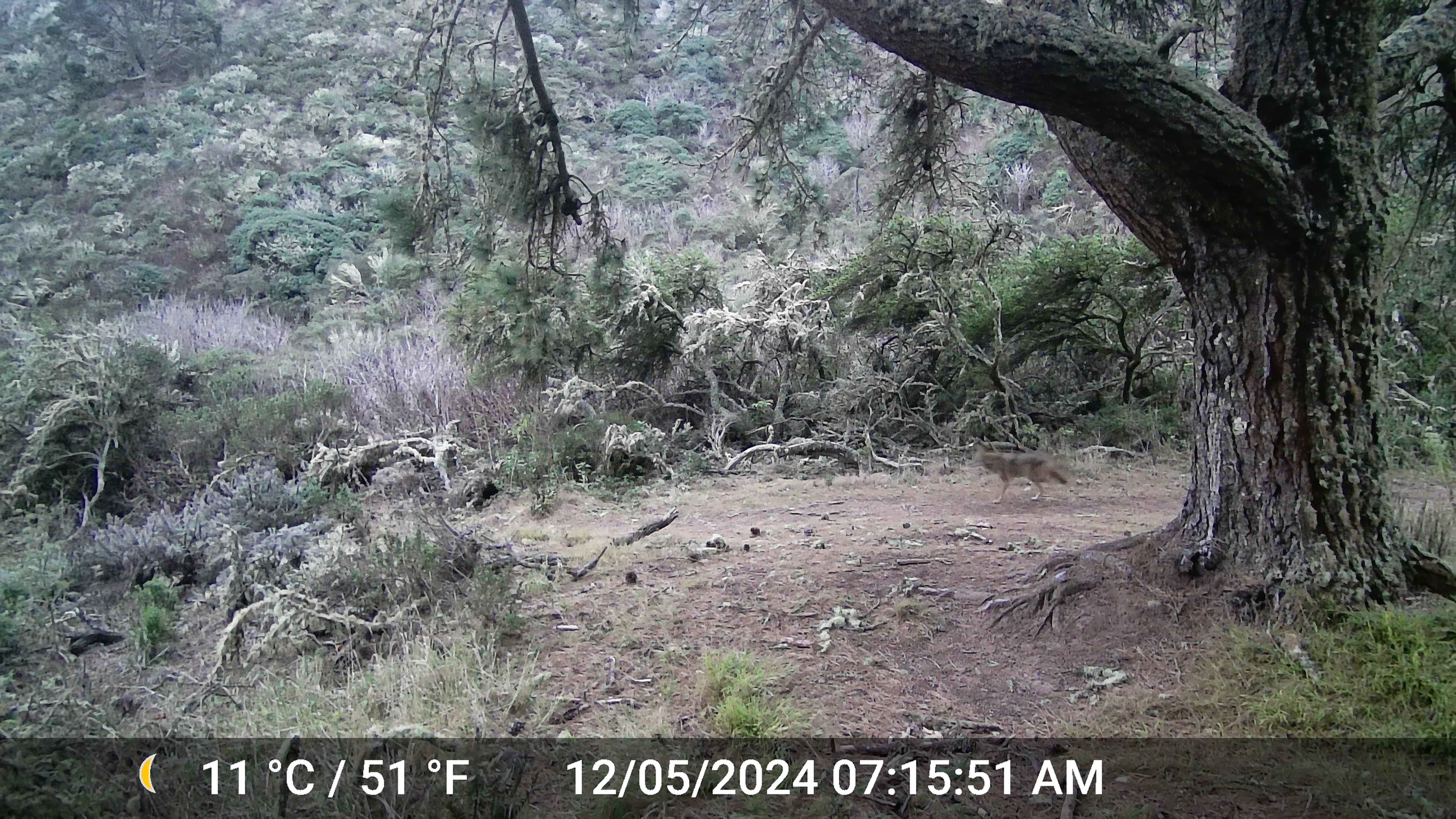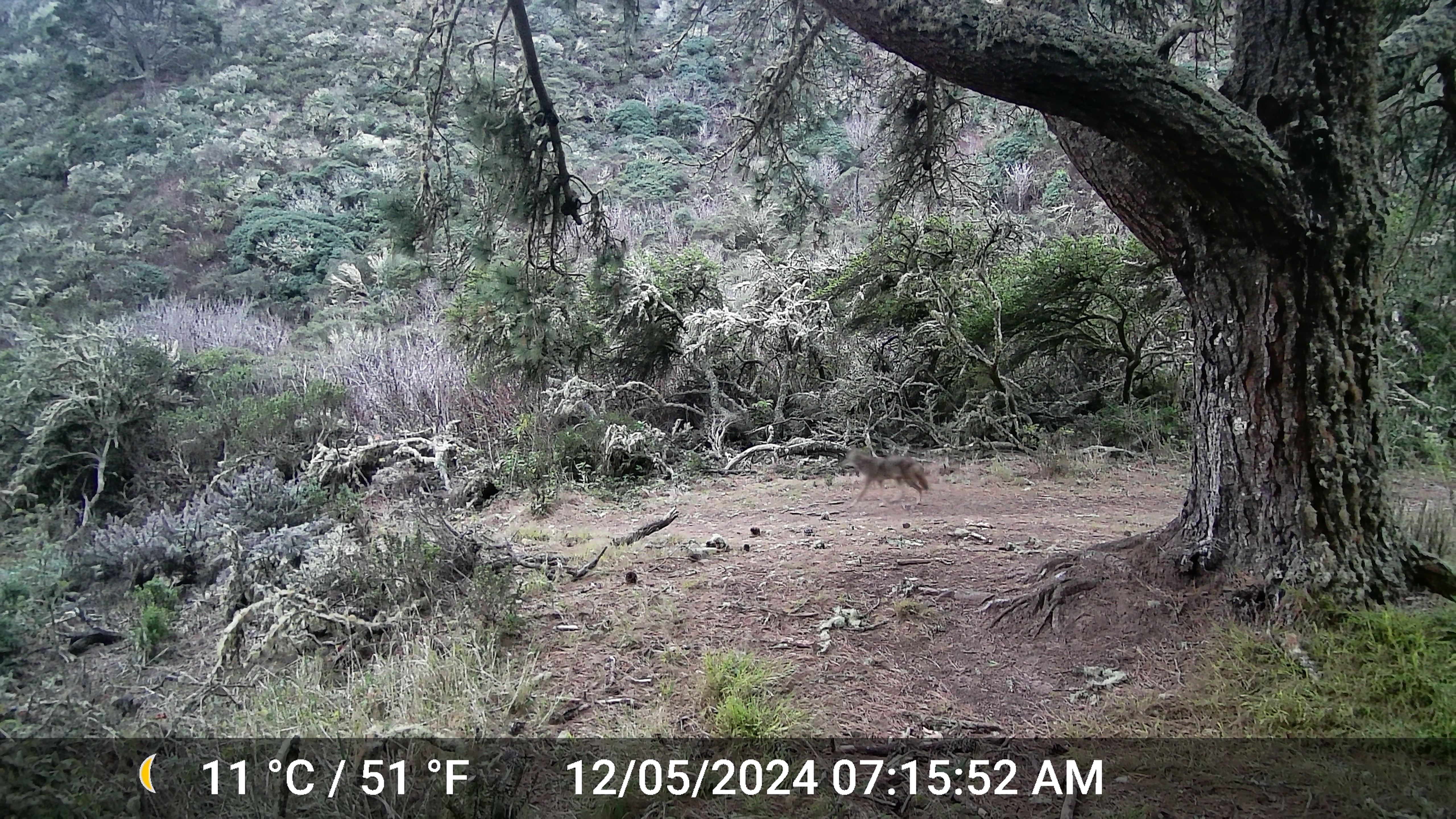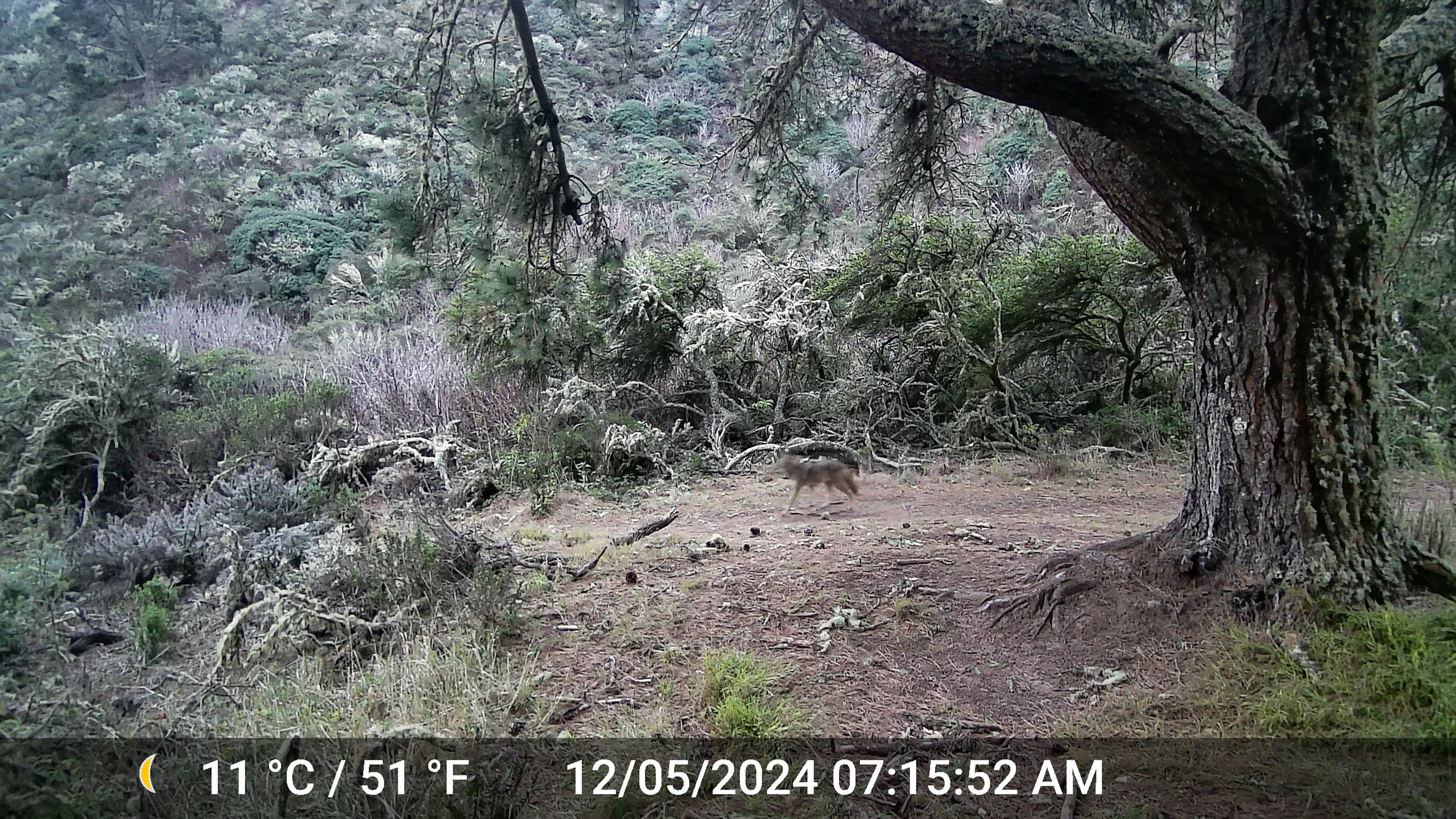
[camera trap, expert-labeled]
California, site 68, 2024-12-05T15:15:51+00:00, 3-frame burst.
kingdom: Animalia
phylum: Chordata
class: Mammalia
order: Carnivora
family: Canidae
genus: Canis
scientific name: Canis latrans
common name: coyote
Coyote (Canis latrans).